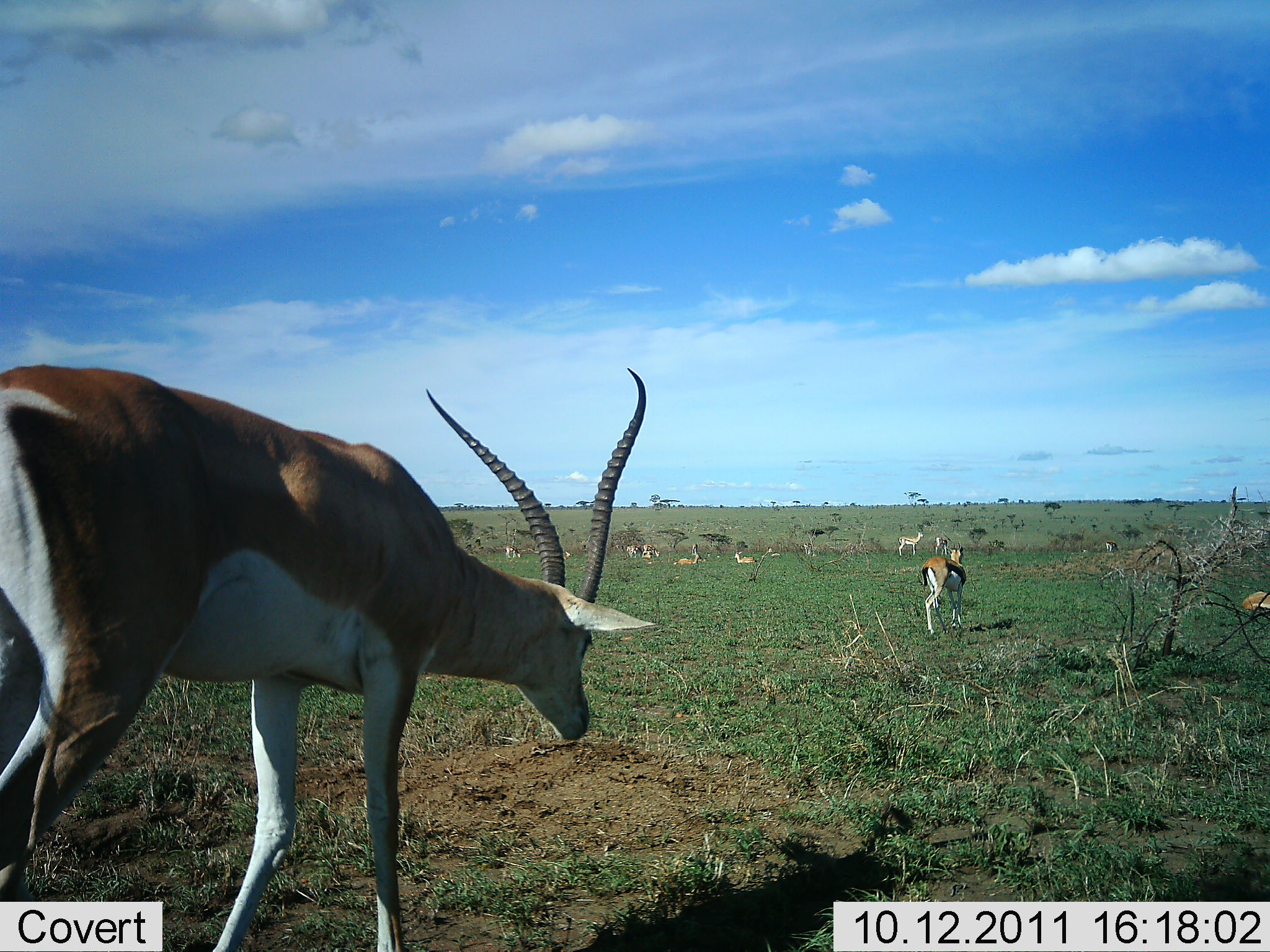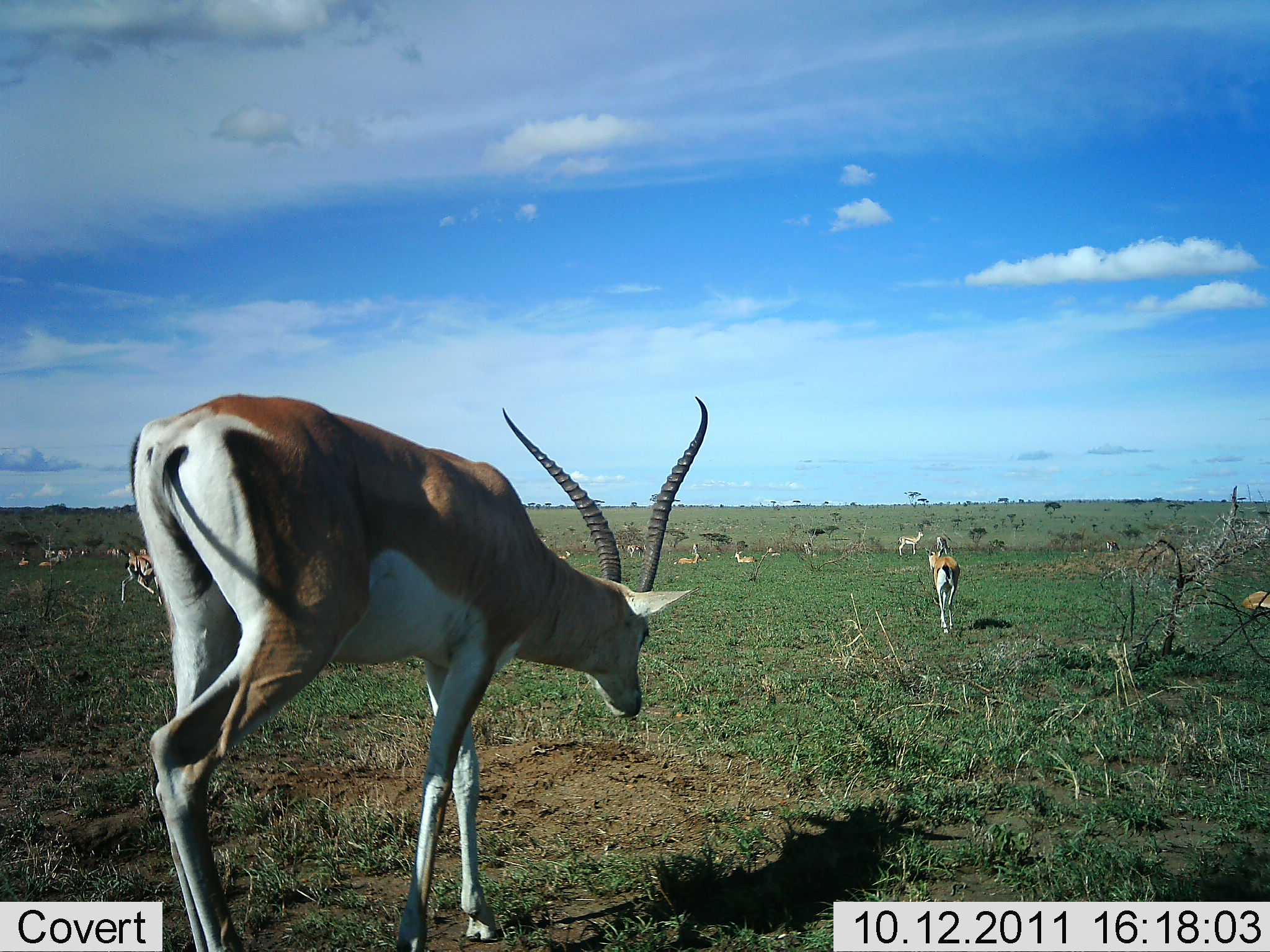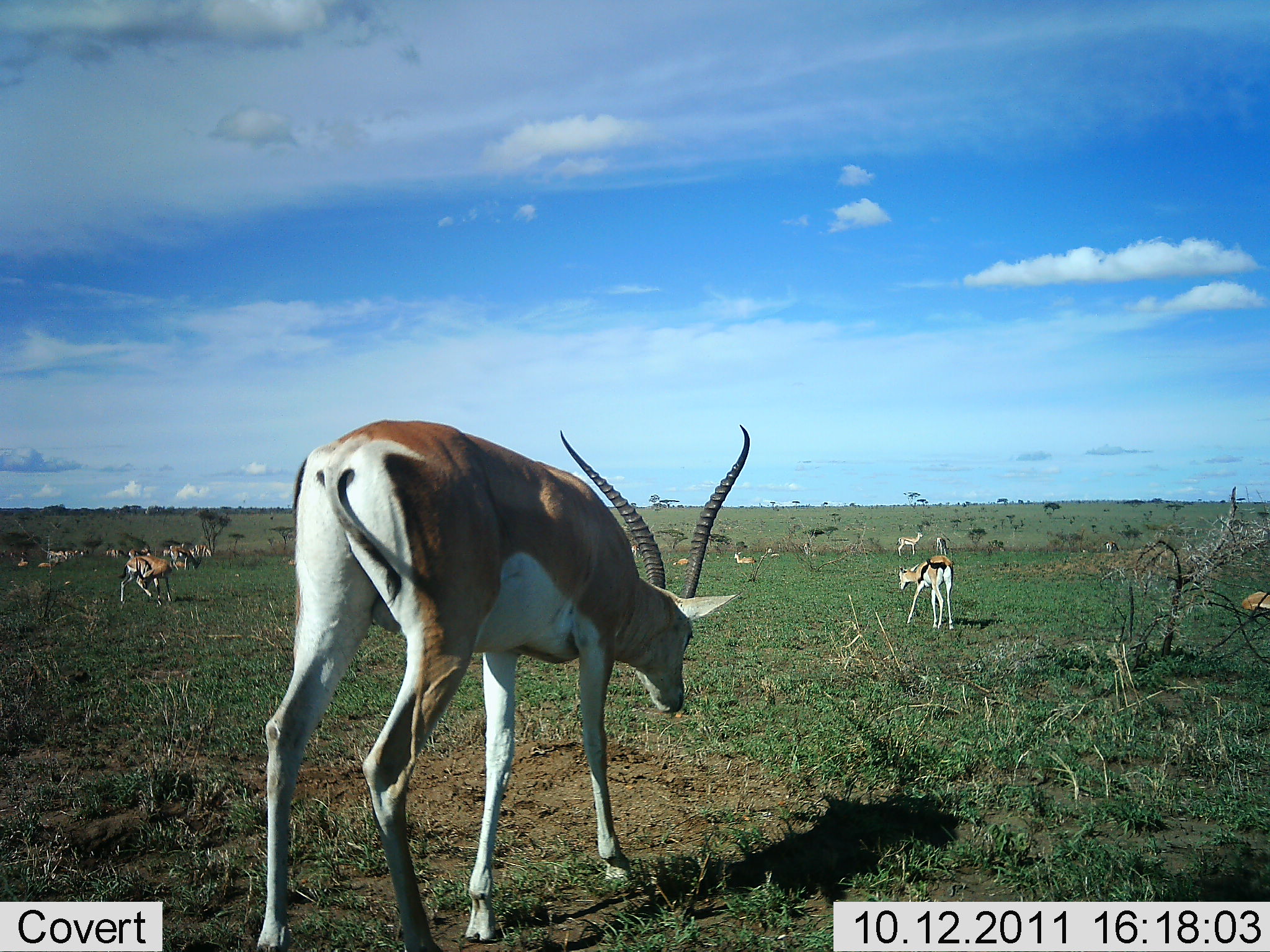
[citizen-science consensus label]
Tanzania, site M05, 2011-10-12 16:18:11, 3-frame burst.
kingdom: Animalia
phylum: Chordata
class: Mammalia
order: Artiodactyla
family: Bovidae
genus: Nanger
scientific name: Nanger granti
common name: grant's gazelle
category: gazellegrants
Gazellegrants (grant's gazelle) (Nanger granti), count 10. Behavior (volunteer vote fractions): standing 43%, resting 36%, moving 79%, interacting 0%. Young present (vote fraction): 21%. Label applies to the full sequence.